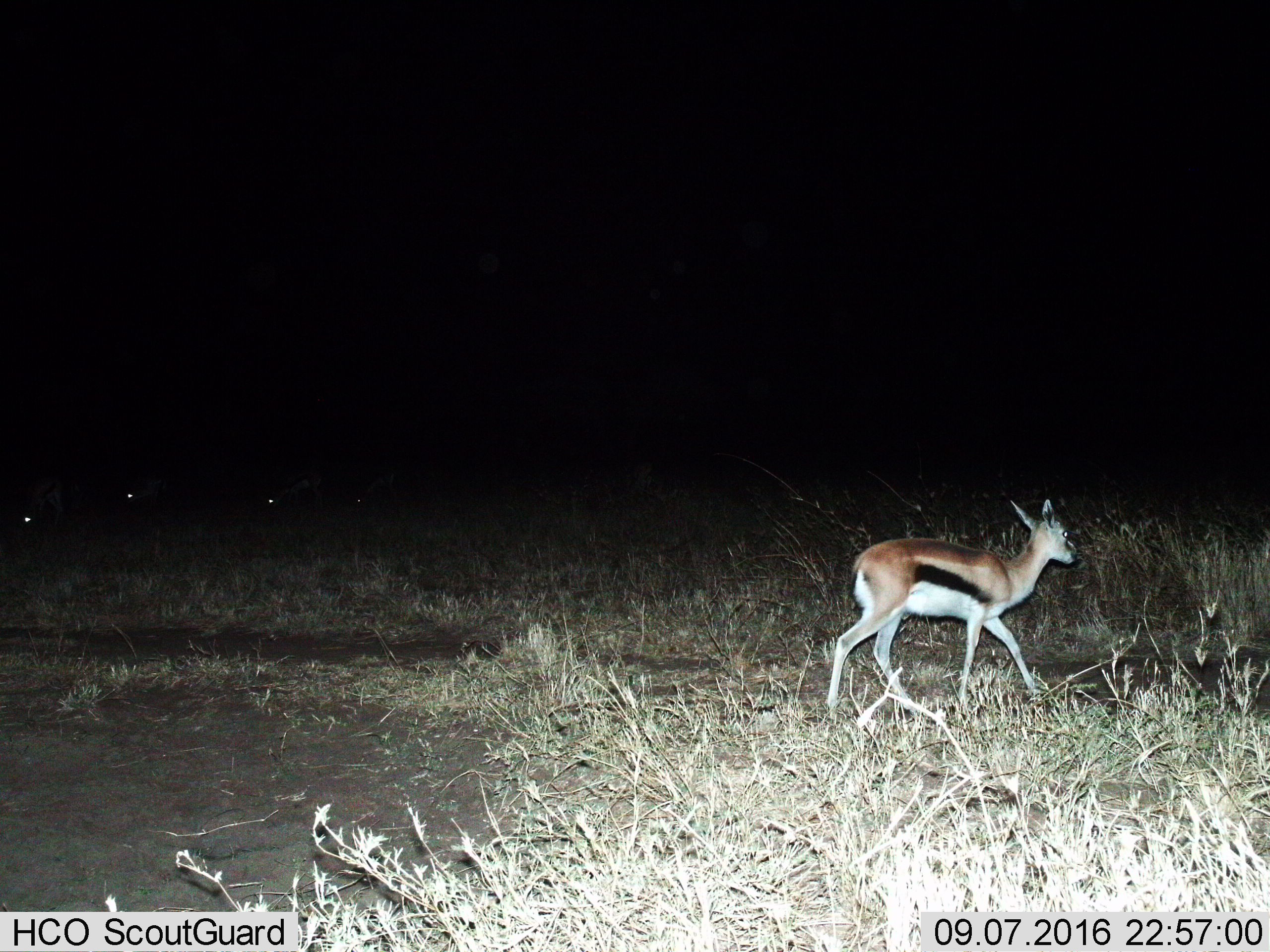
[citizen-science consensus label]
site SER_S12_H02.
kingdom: Animalia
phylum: Chordata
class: Mammalia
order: Artiodactyla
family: Bovidae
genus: Eudorcas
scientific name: Eudorcas thomsonii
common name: thomson's gazelle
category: gazellethomsons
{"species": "gazellethomsons (thomson's gazelle) (Eudorcas thomsonii)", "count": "5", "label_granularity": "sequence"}